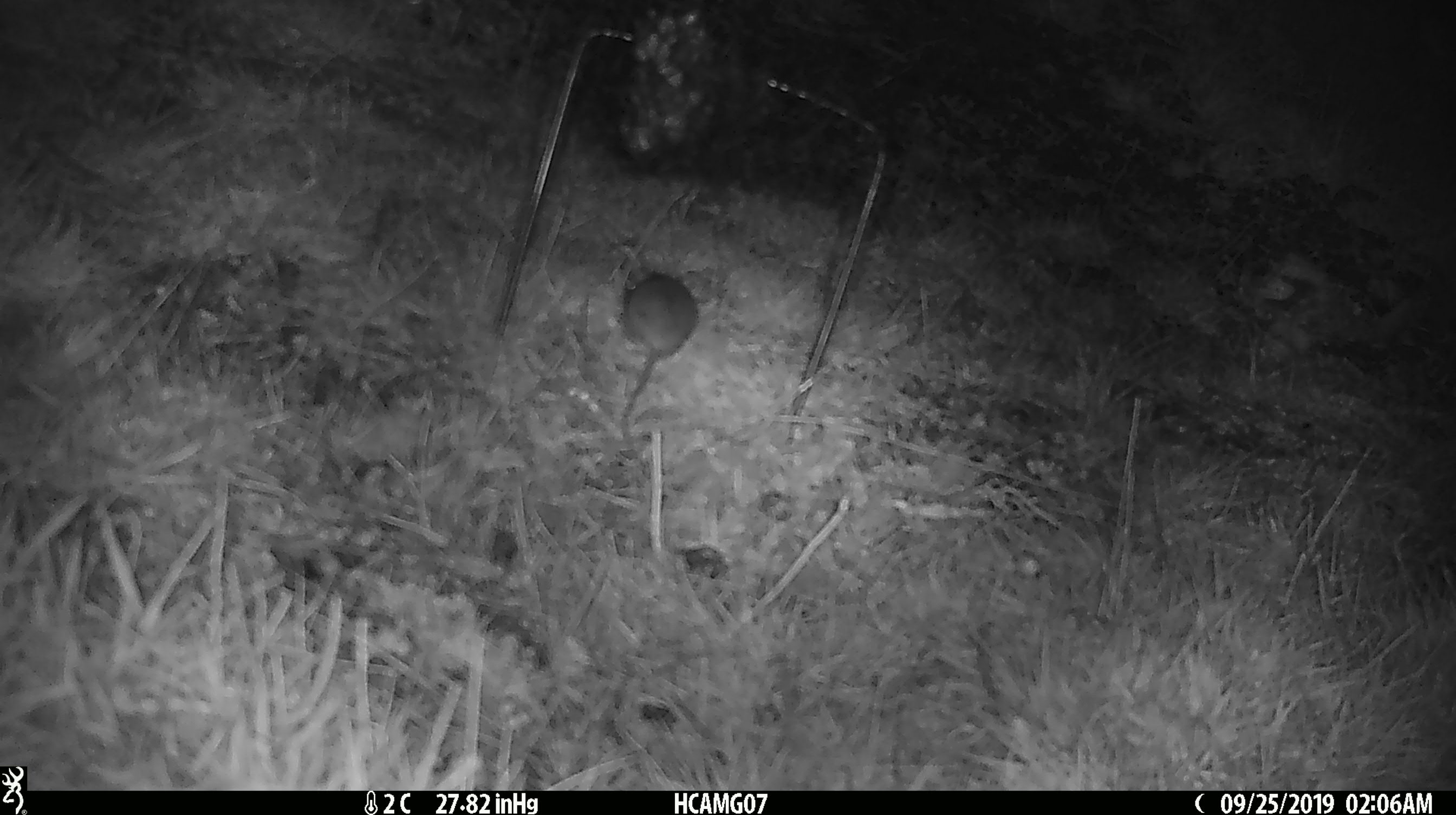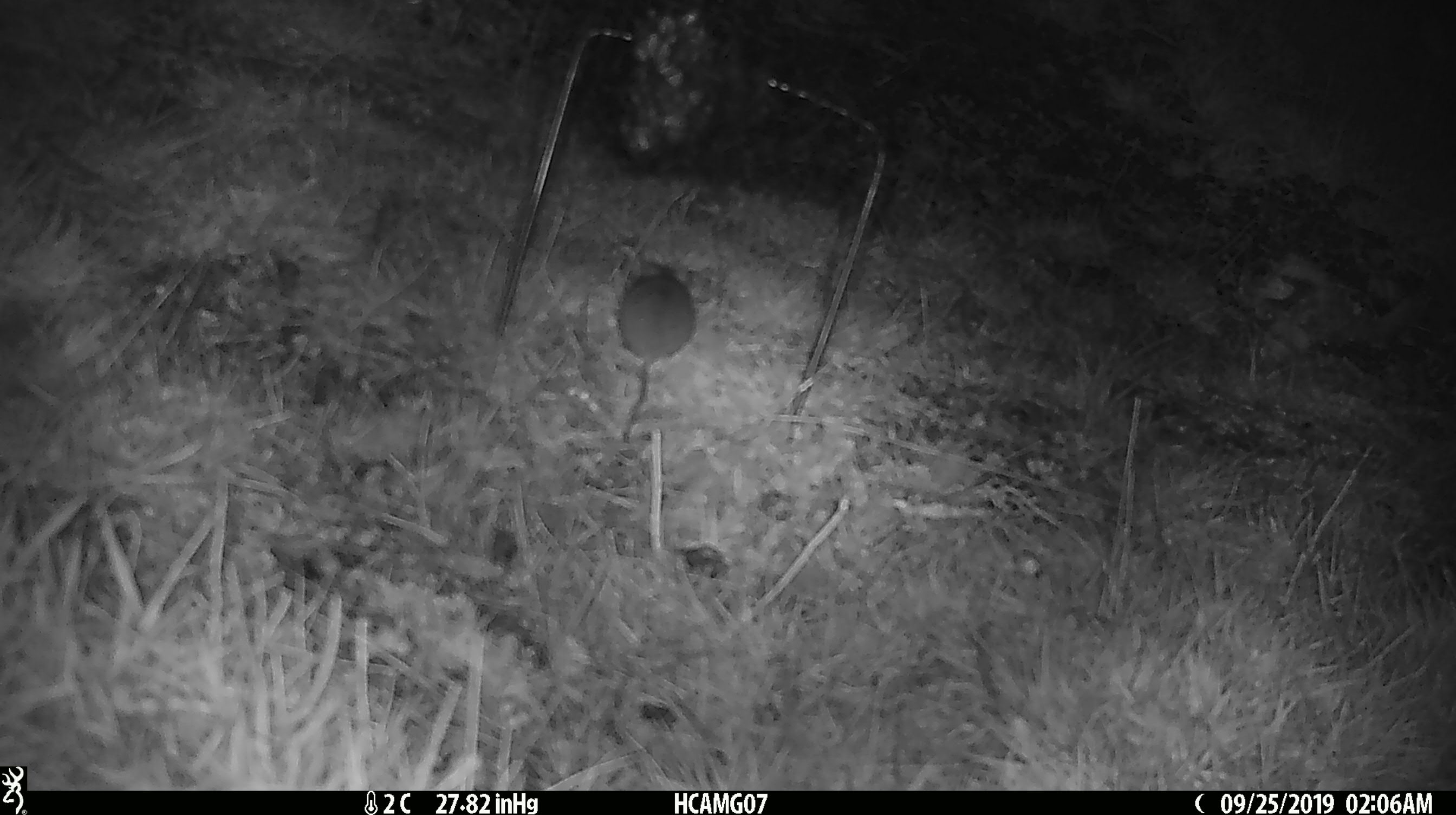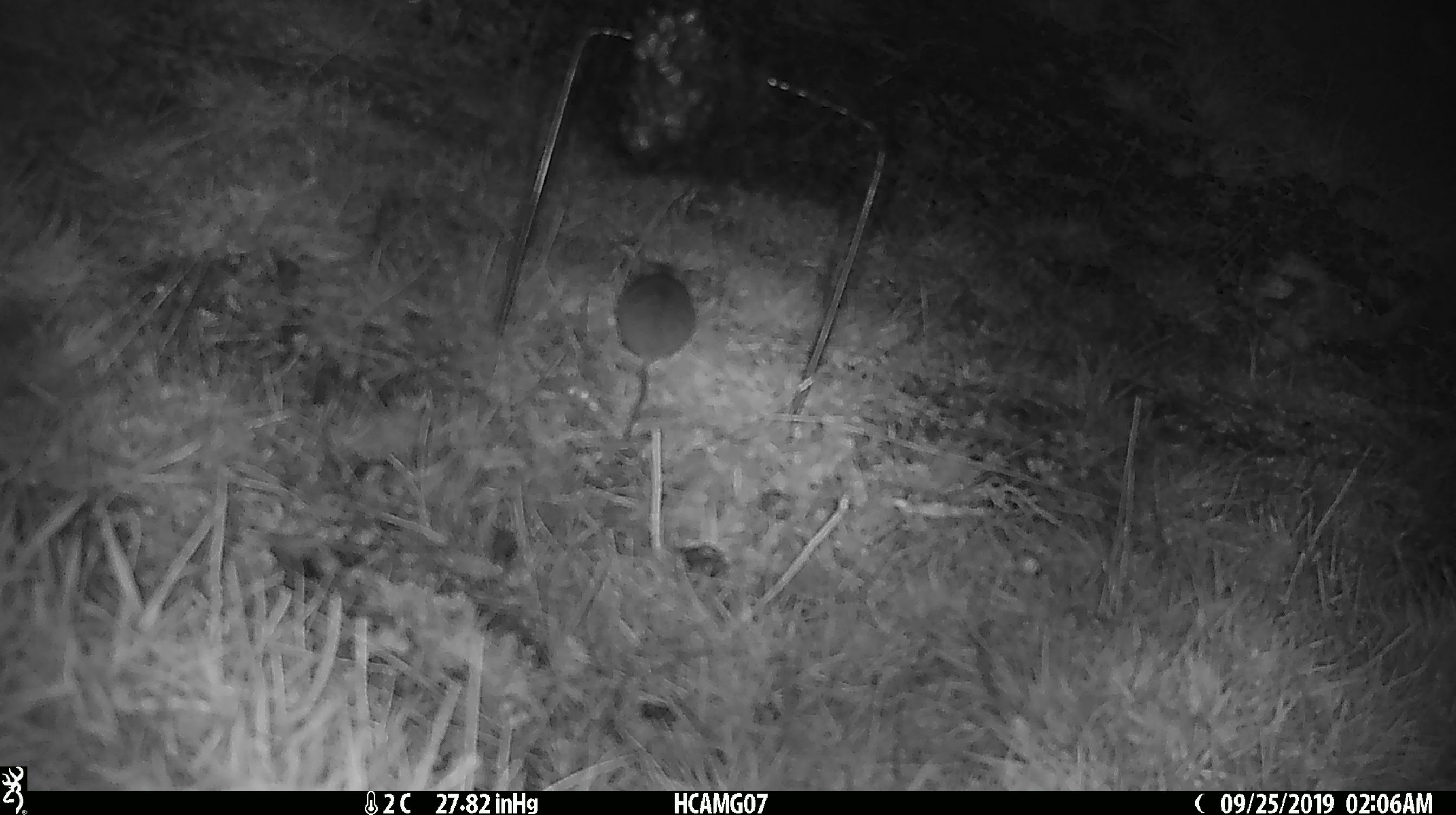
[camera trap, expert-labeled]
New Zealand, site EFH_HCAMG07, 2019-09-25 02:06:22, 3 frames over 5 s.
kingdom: Animalia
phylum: Chordata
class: Mammalia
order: Rodentia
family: Muridae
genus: Mus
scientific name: Mus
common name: mouse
Mouse (Mus).